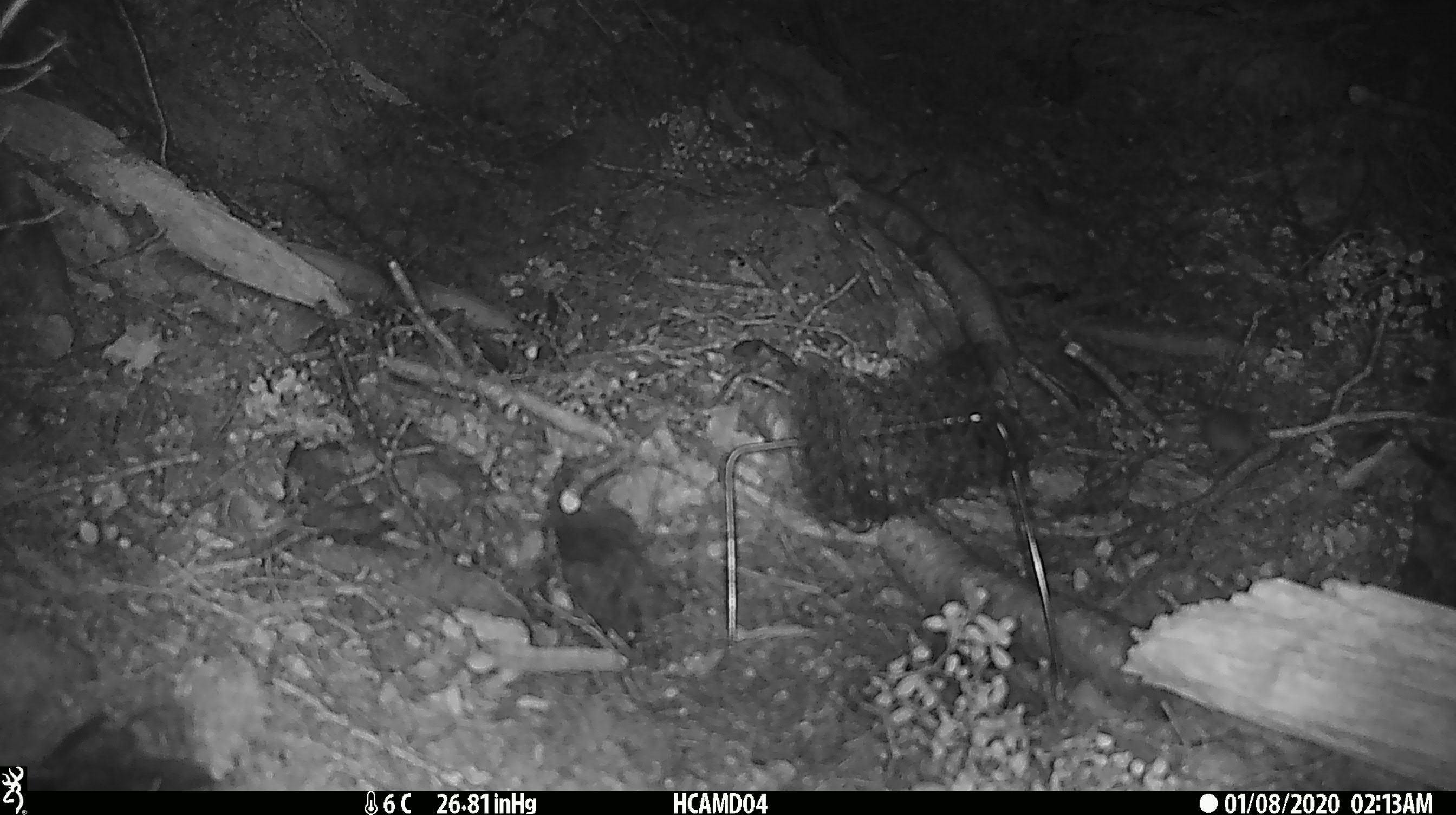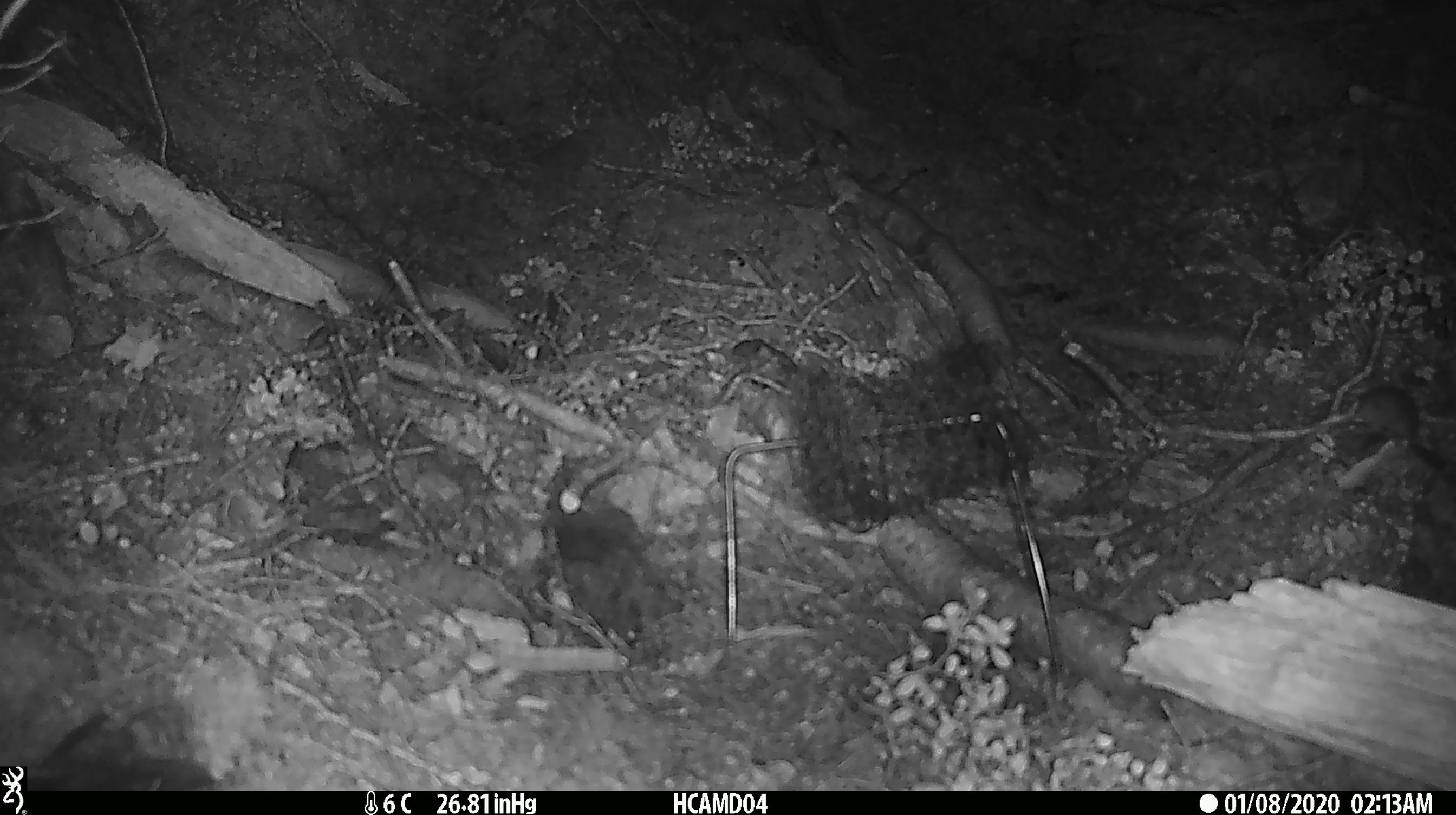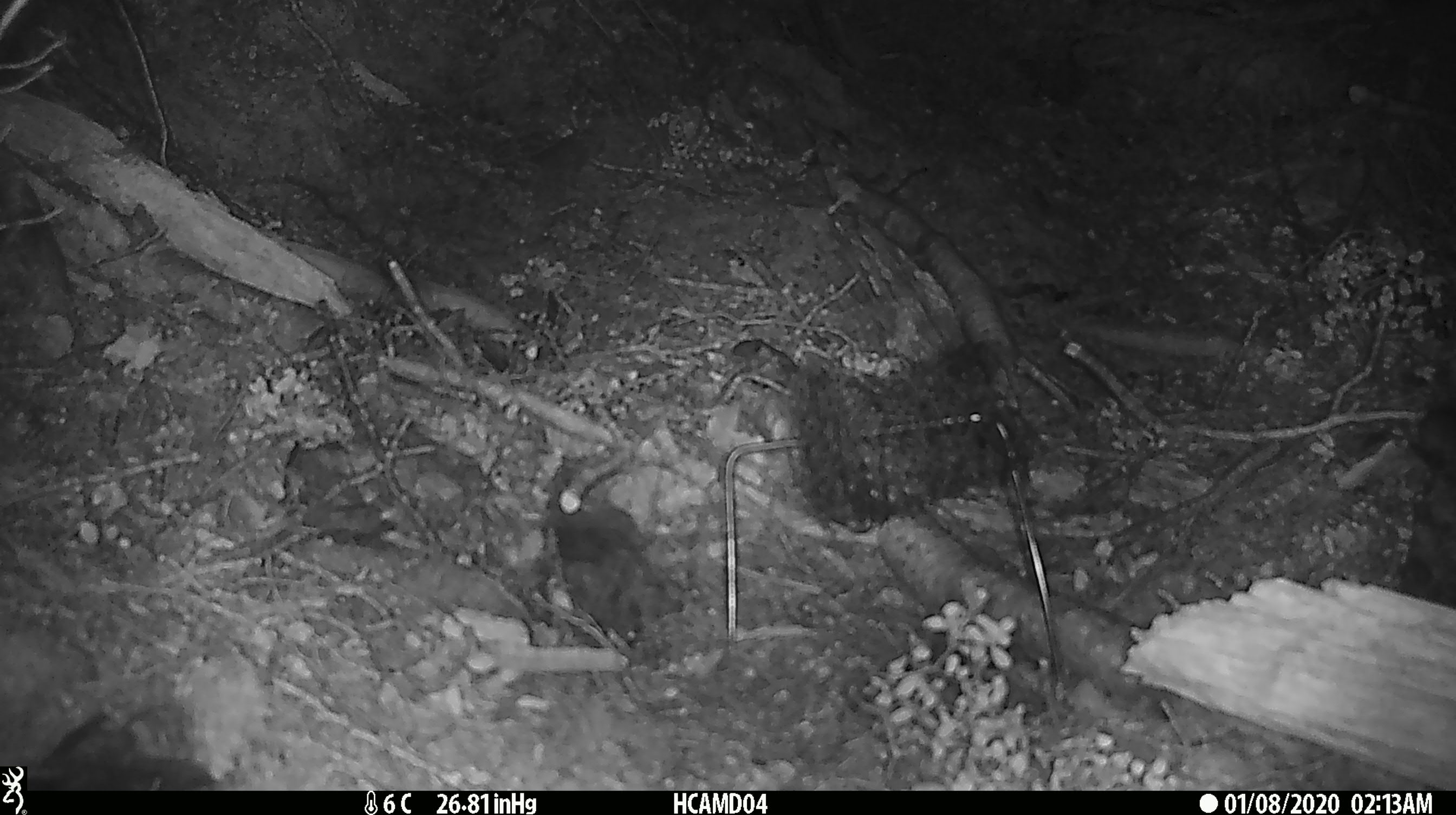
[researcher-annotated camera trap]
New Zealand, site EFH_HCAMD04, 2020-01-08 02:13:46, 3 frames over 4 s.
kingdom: Animalia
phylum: Chordata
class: Mammalia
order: Rodentia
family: Muridae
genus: Mus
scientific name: Mus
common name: mouse